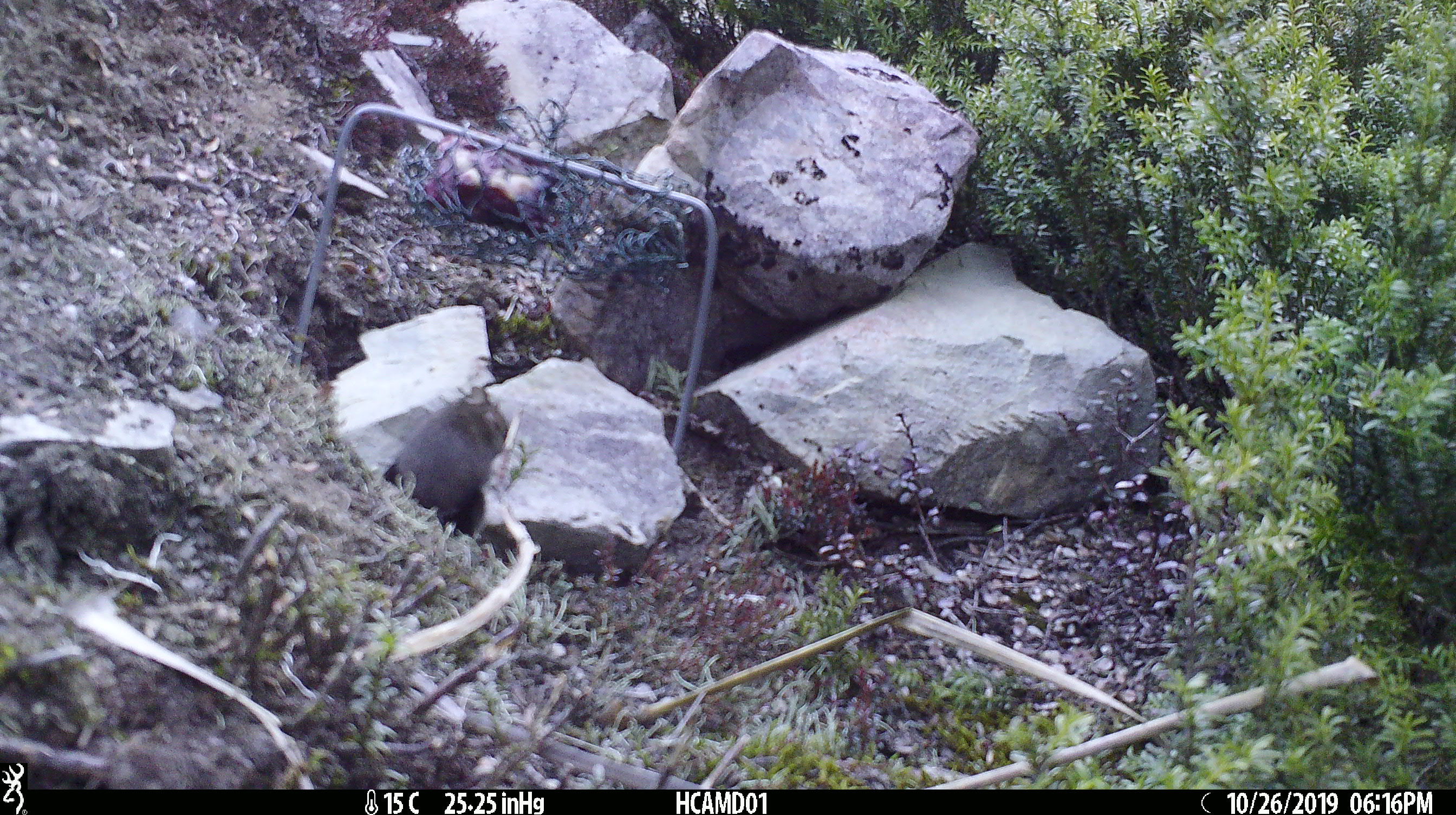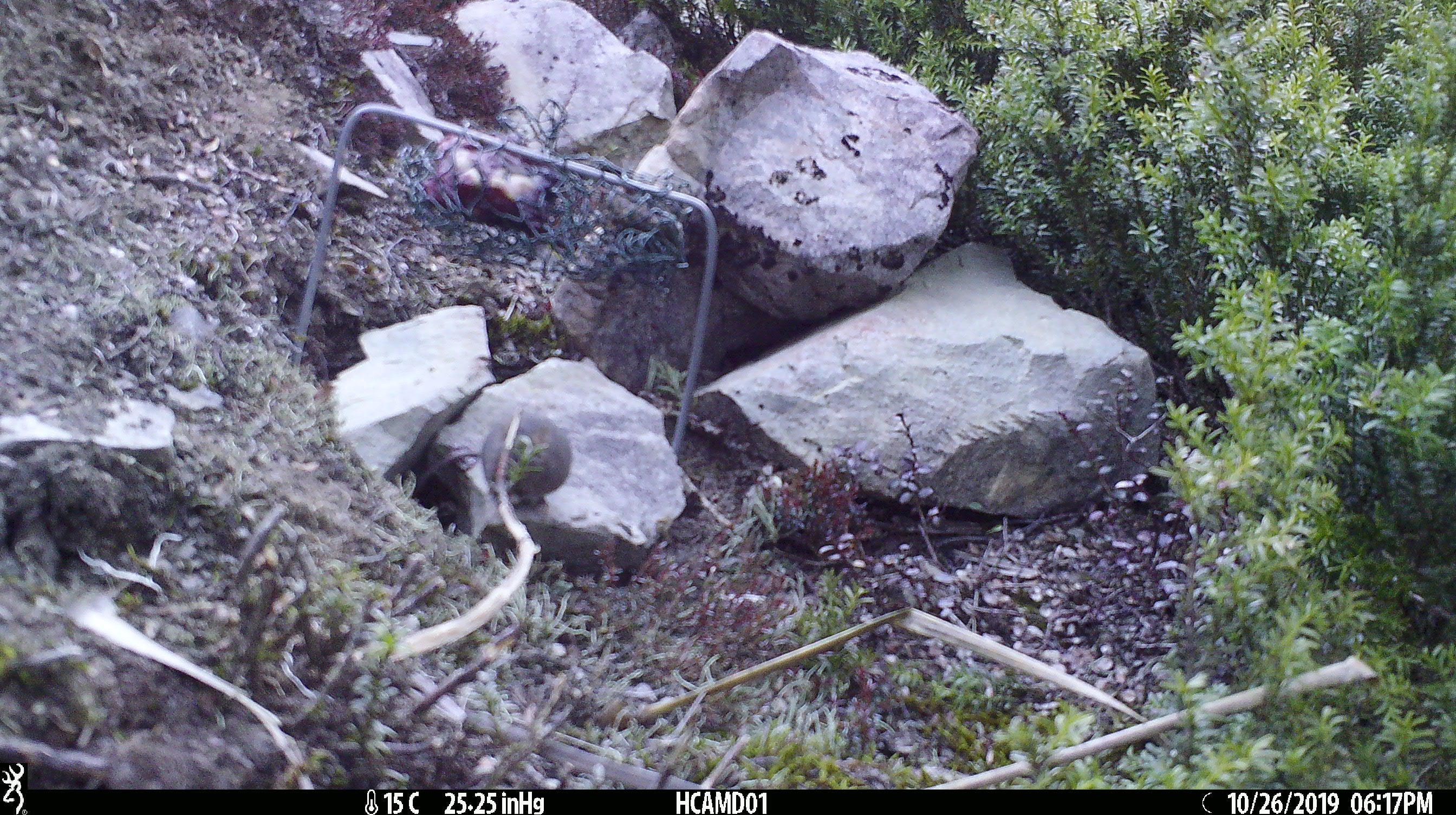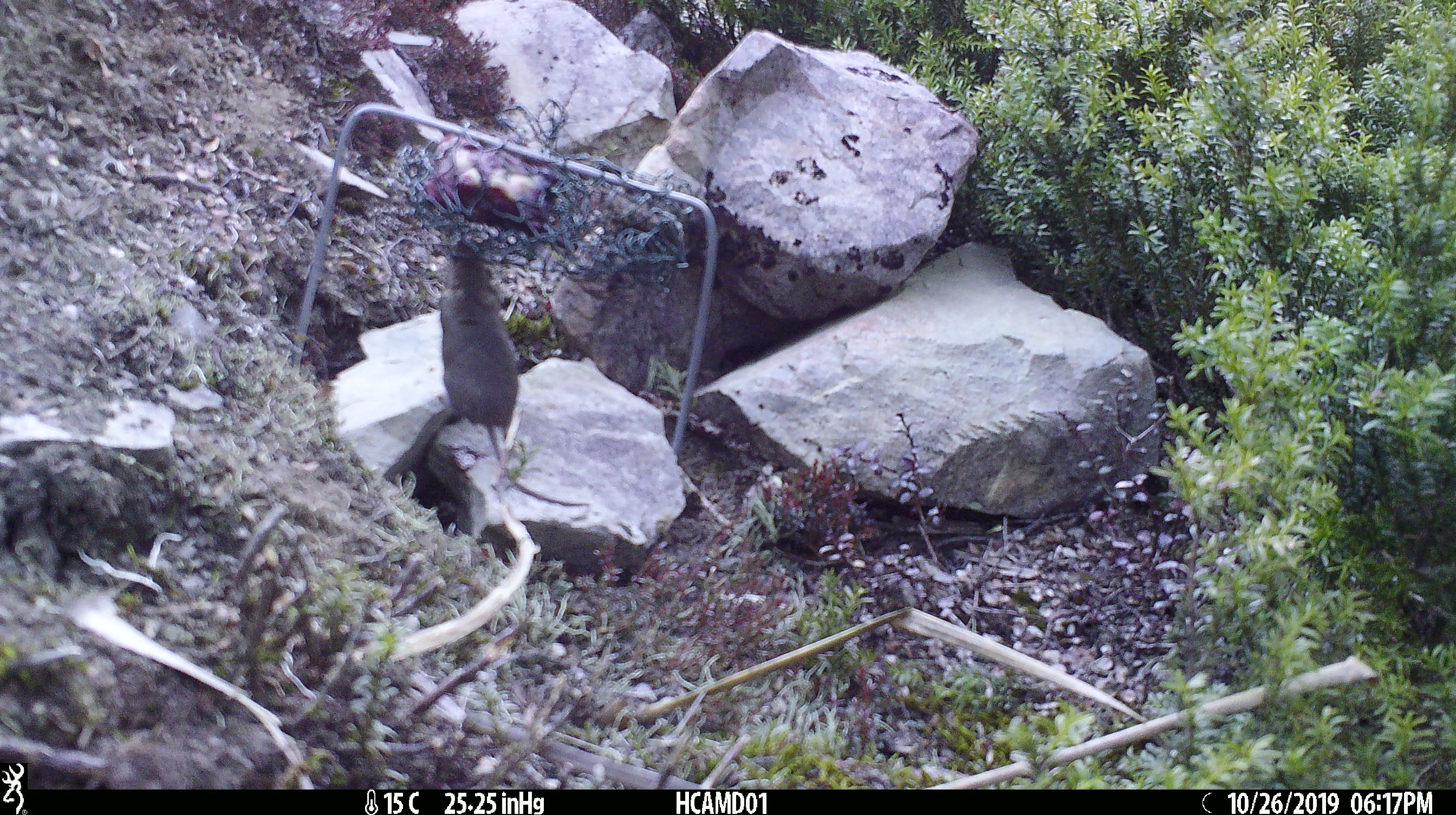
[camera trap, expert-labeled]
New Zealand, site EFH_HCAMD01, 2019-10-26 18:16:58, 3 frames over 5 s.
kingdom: Animalia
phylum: Chordata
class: Mammalia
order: Rodentia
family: Muridae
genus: Mus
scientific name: Mus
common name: mouse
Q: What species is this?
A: Mouse (Mus).